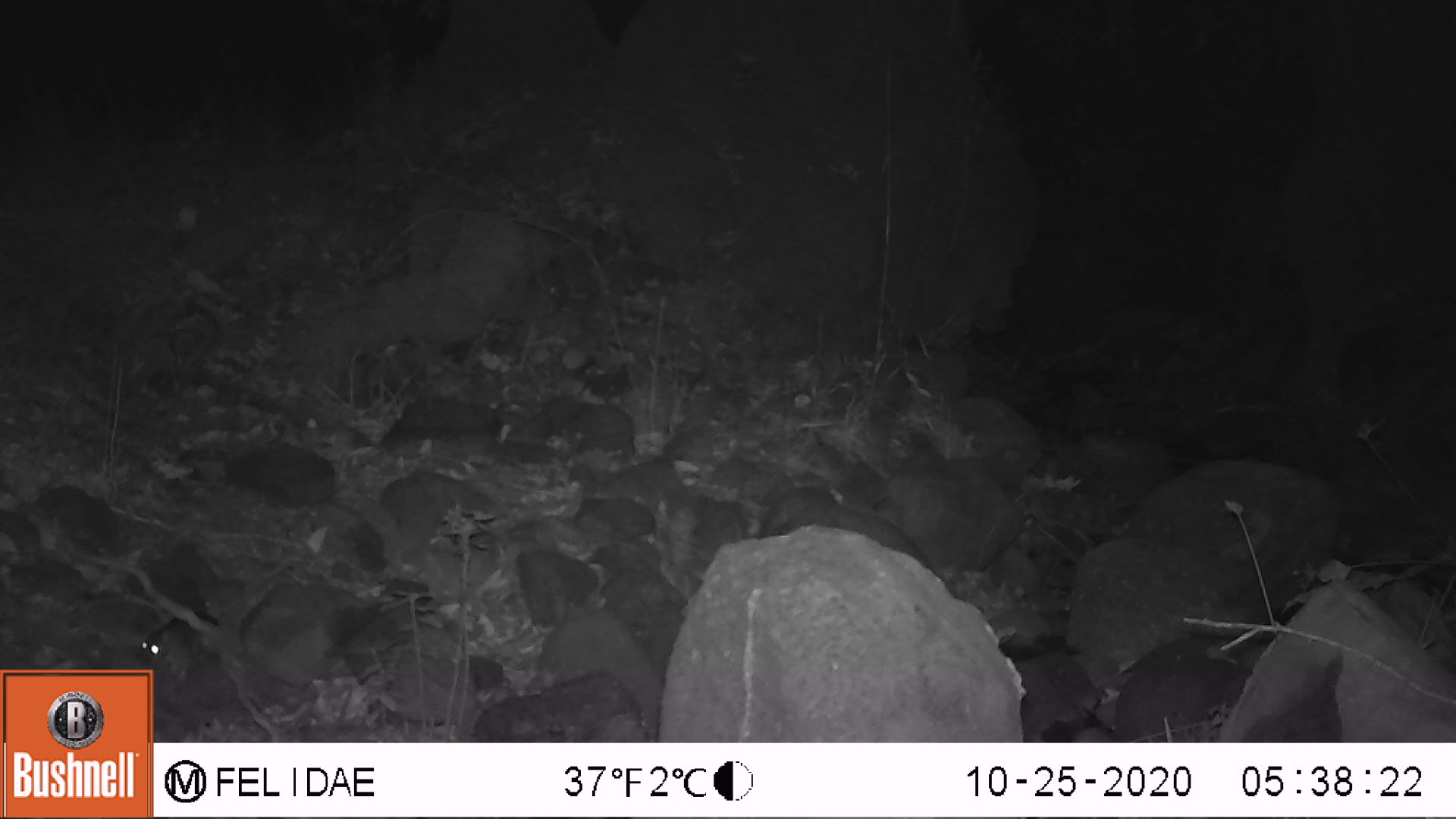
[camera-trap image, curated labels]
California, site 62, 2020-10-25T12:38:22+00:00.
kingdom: Animalia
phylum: Chordata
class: Mammalia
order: Rodentia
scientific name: Rodentia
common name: mouse or rat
Mouse or rat (Rodentia).